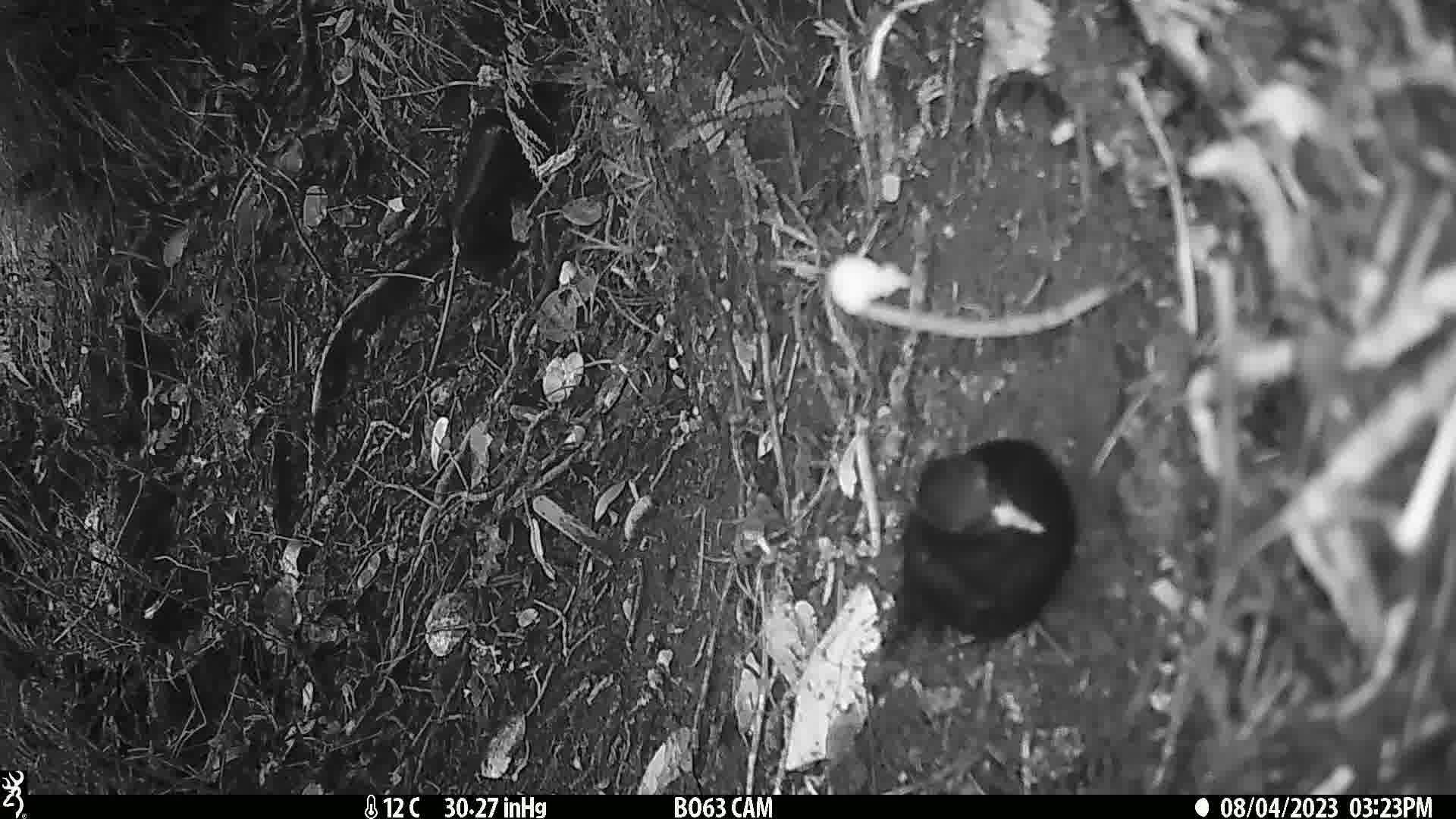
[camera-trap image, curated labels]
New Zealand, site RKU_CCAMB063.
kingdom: Animalia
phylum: Chordata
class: Aves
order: Passeriformes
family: Turdidae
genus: Turdus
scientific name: Turdus merula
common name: eurasian blackbird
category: blackbird